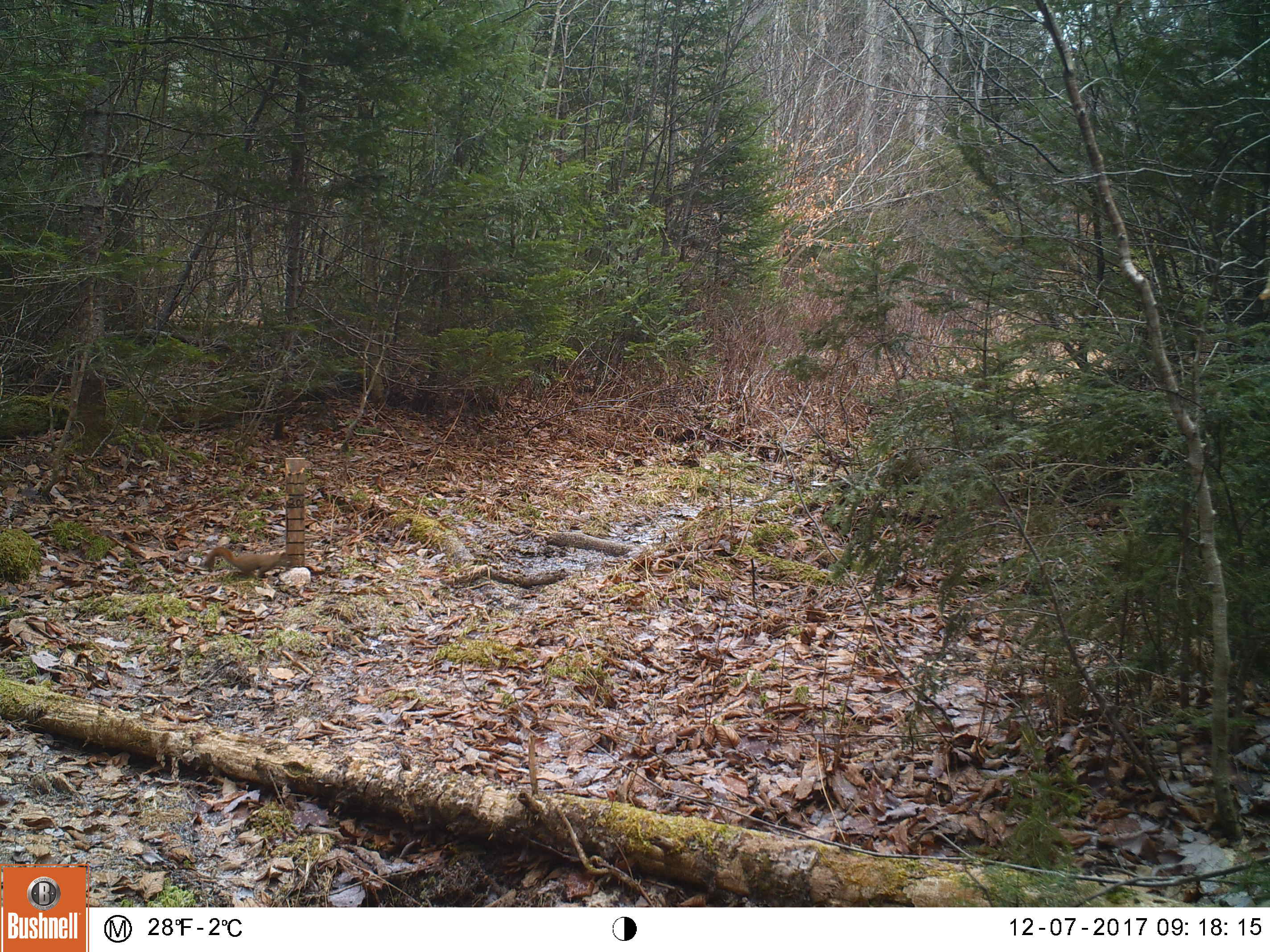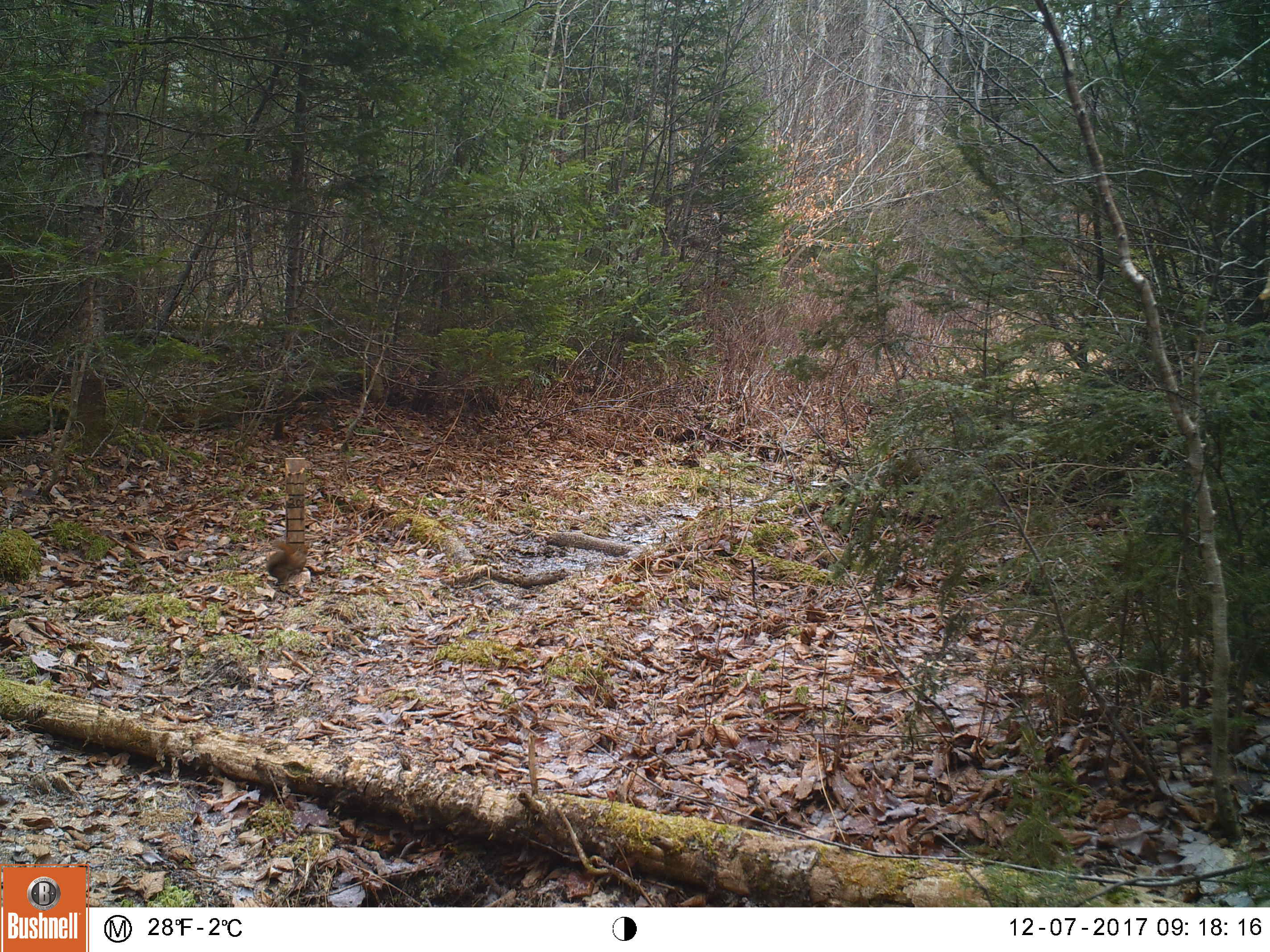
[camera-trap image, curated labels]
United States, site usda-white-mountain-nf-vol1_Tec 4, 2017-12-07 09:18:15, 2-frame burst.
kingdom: Animalia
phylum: Chordata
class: Mammalia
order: Rodentia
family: Sciuridae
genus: Tamiasciurus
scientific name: Tamiasciurus hudsonicus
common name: red squirrel